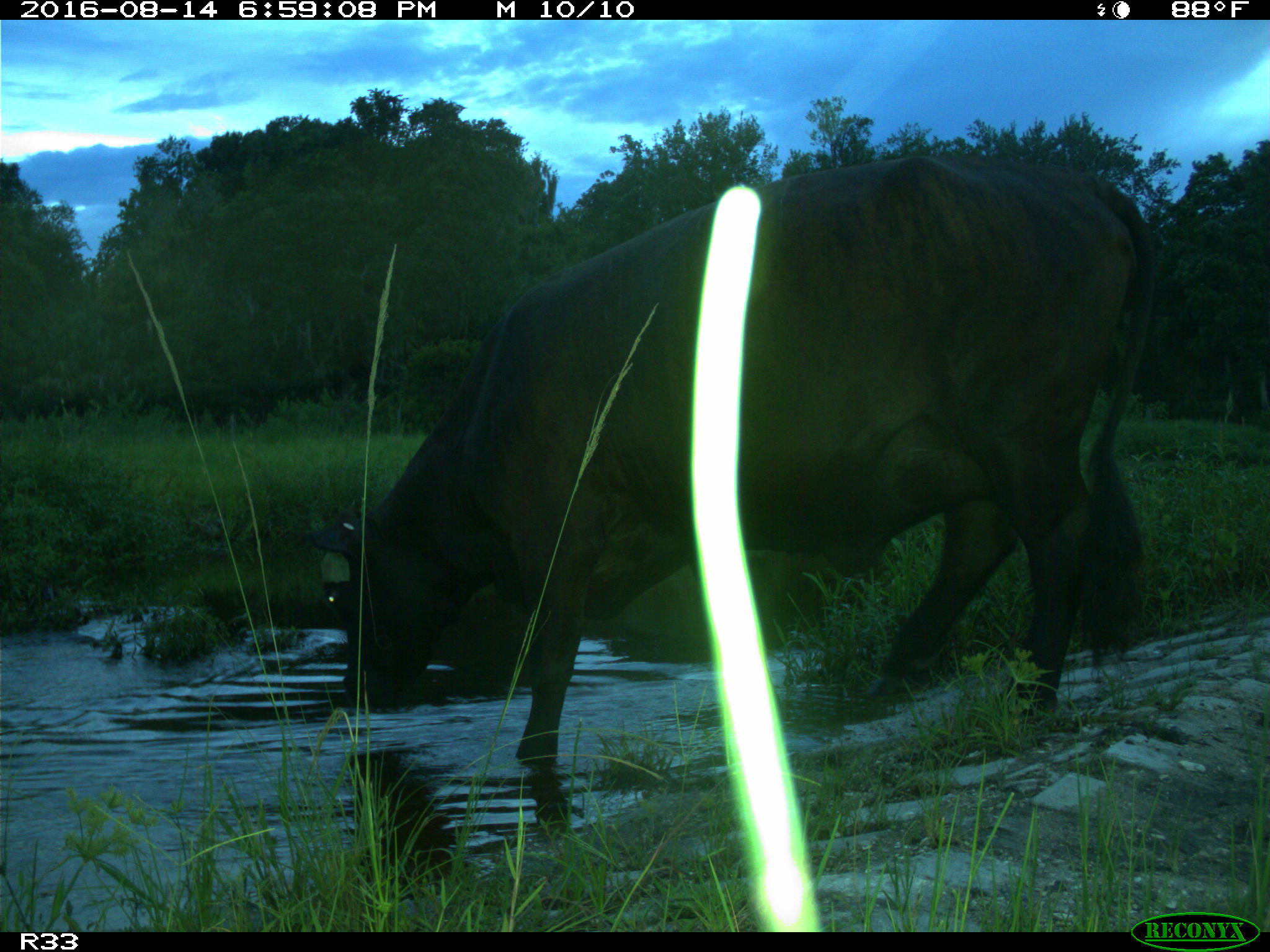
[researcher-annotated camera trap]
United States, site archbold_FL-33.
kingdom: Animalia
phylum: Chordata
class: Mammalia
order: Artiodactyla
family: Bovidae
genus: Bos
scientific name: Bos taurus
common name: domestic cow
Bos taurus (domestic cow).